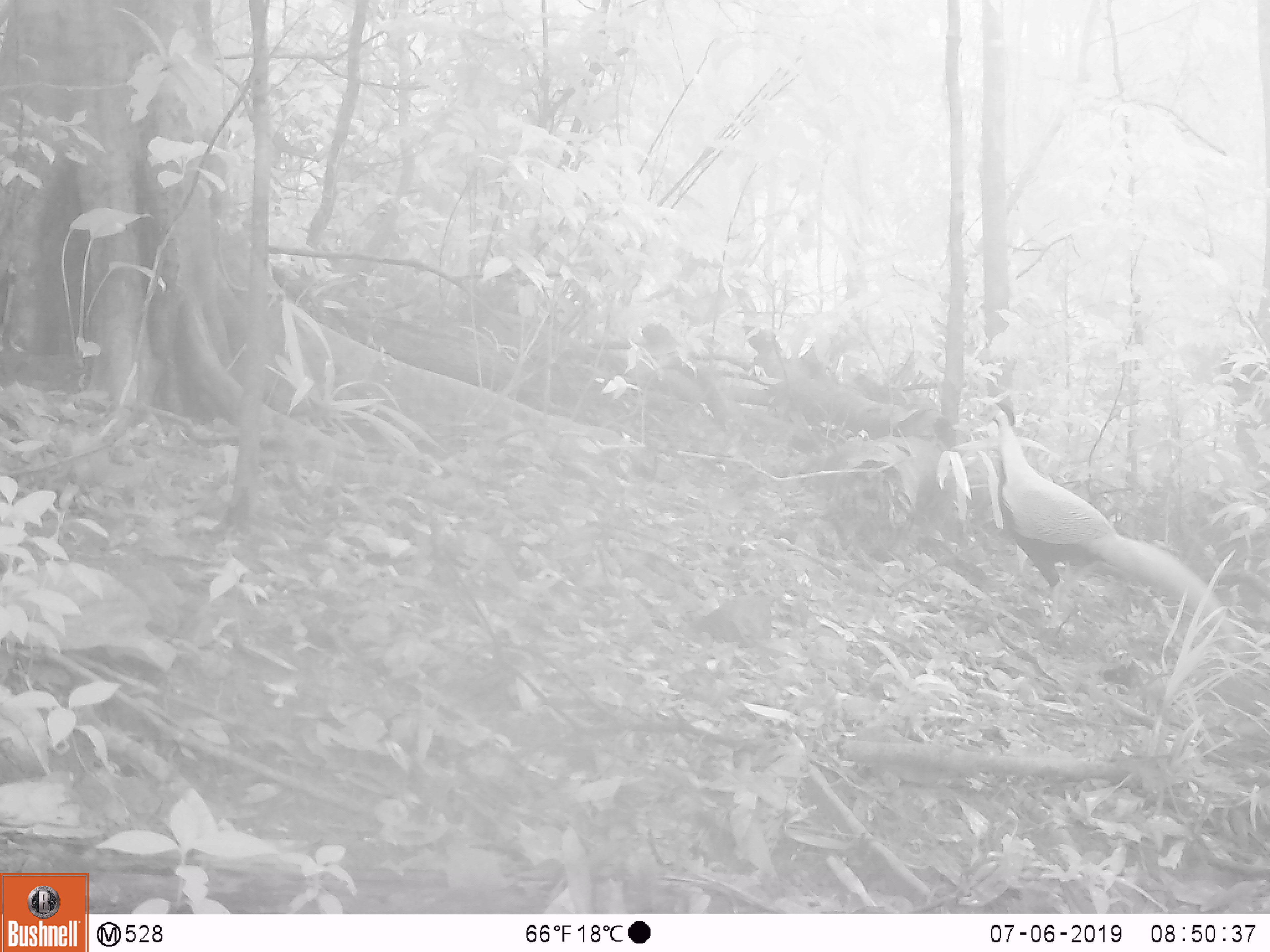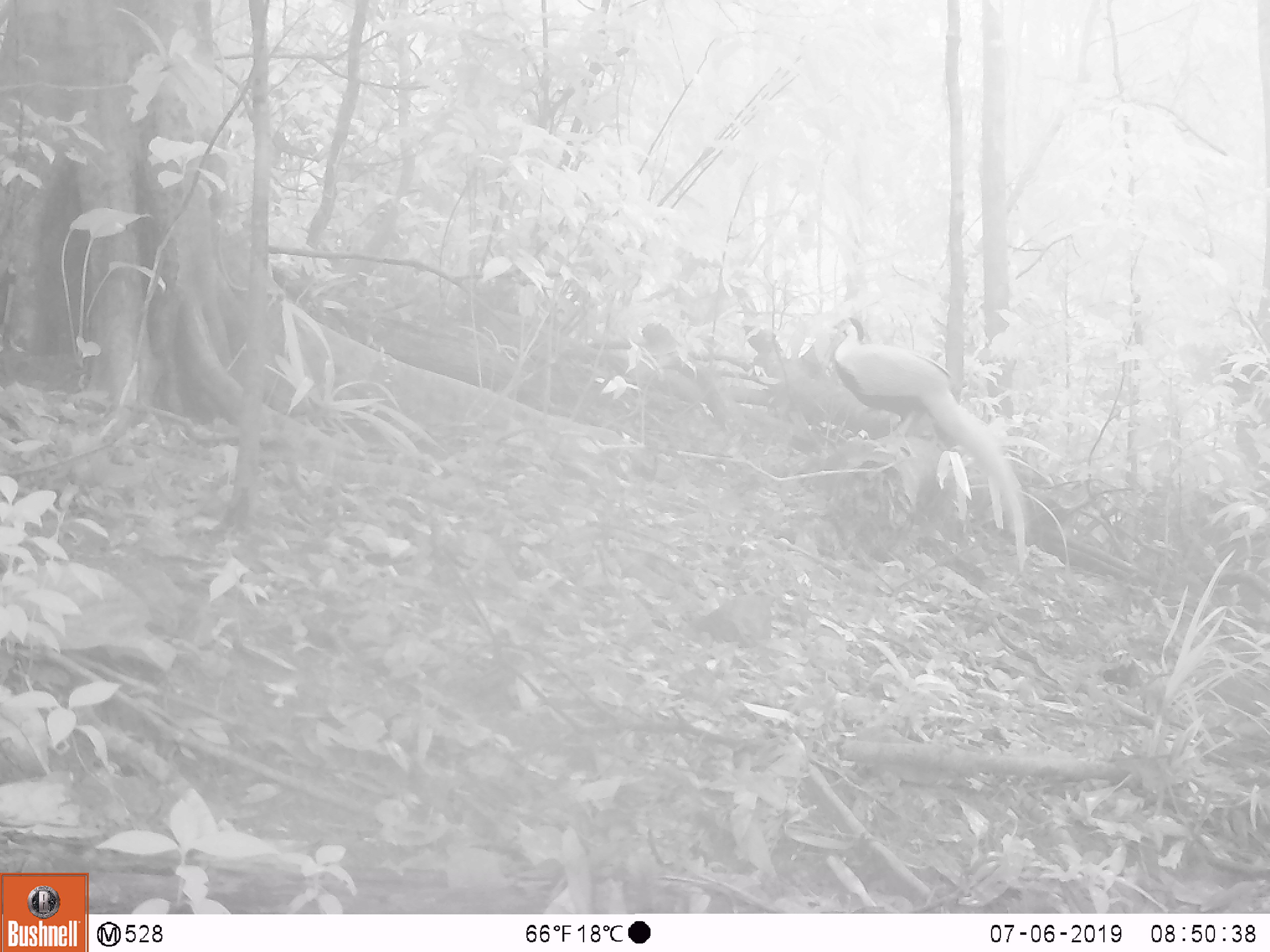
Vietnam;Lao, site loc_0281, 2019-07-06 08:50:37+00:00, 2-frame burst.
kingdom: Animalia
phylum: Chordata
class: Aves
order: Galliformes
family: Phasianidae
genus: Lophura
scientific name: Lophura nycthemera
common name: silver pheasant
Silver pheasant (Lophura nycthemera). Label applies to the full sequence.